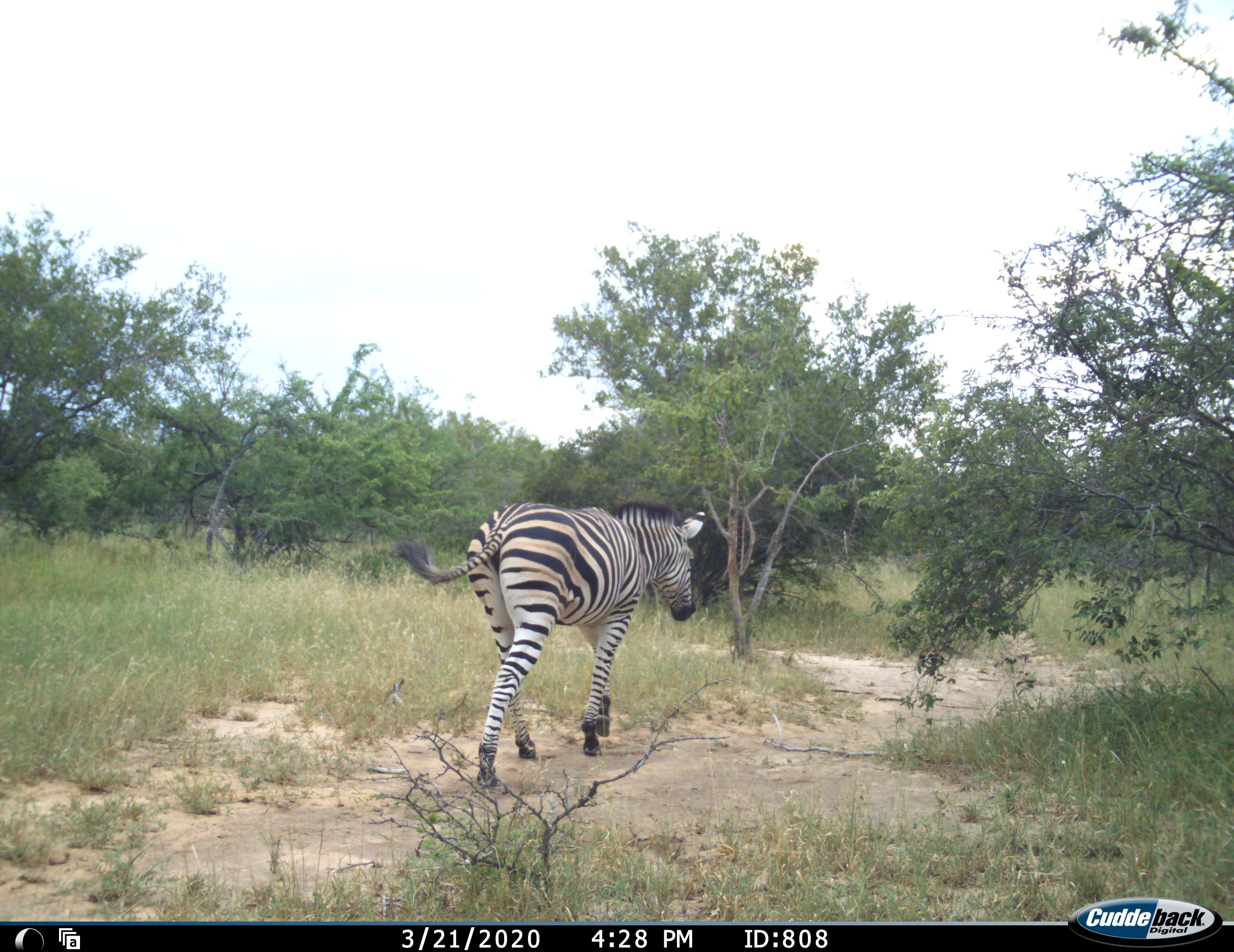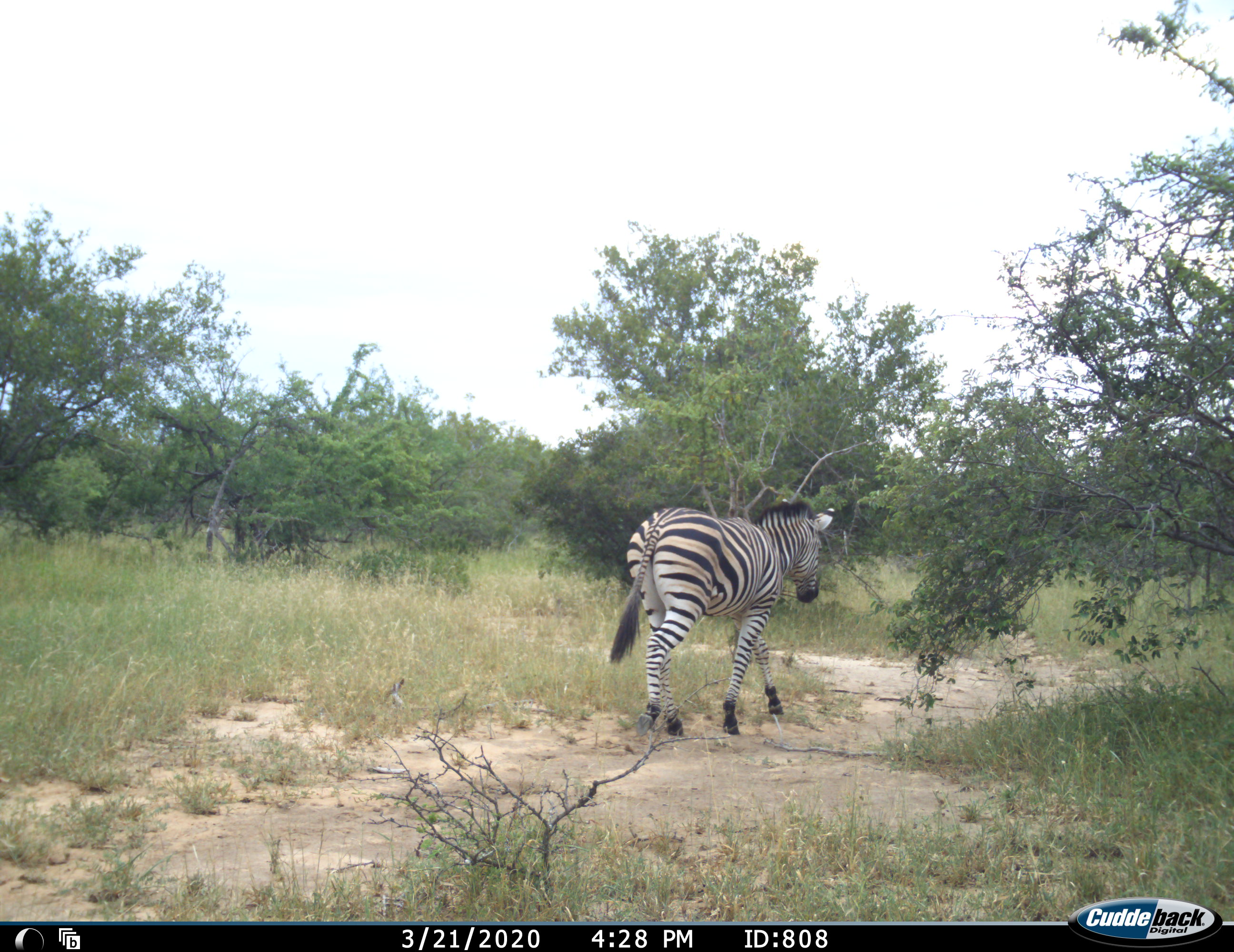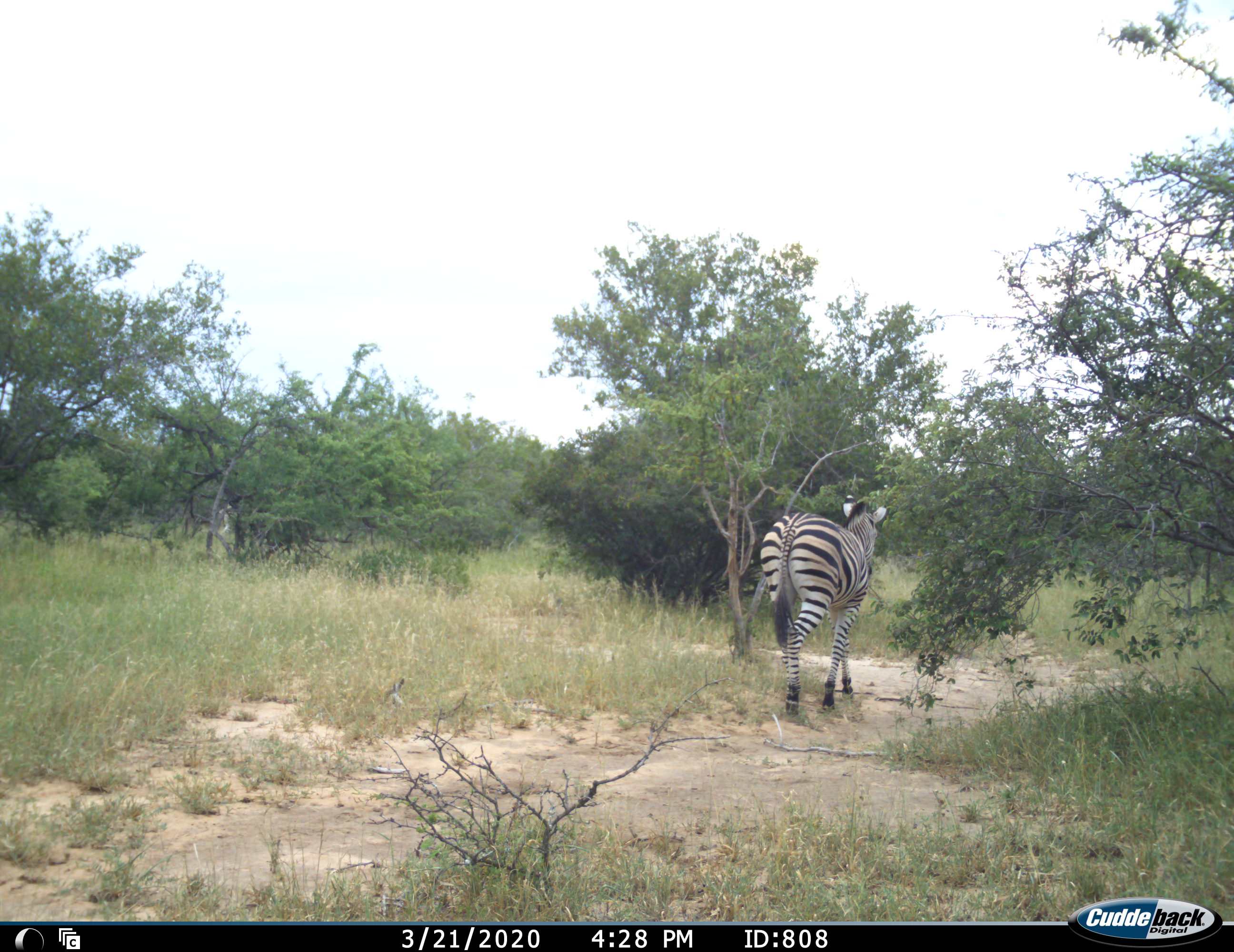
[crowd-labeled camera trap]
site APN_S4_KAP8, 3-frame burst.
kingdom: Animalia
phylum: Chordata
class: Mammalia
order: Perissodactyla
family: Equidae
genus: Equus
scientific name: Equus quagga burchellii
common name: burchell's zebra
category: zebraburchells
Zebraburchells (burchell's zebra) (Equus quagga burchellii), count 1. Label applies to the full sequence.